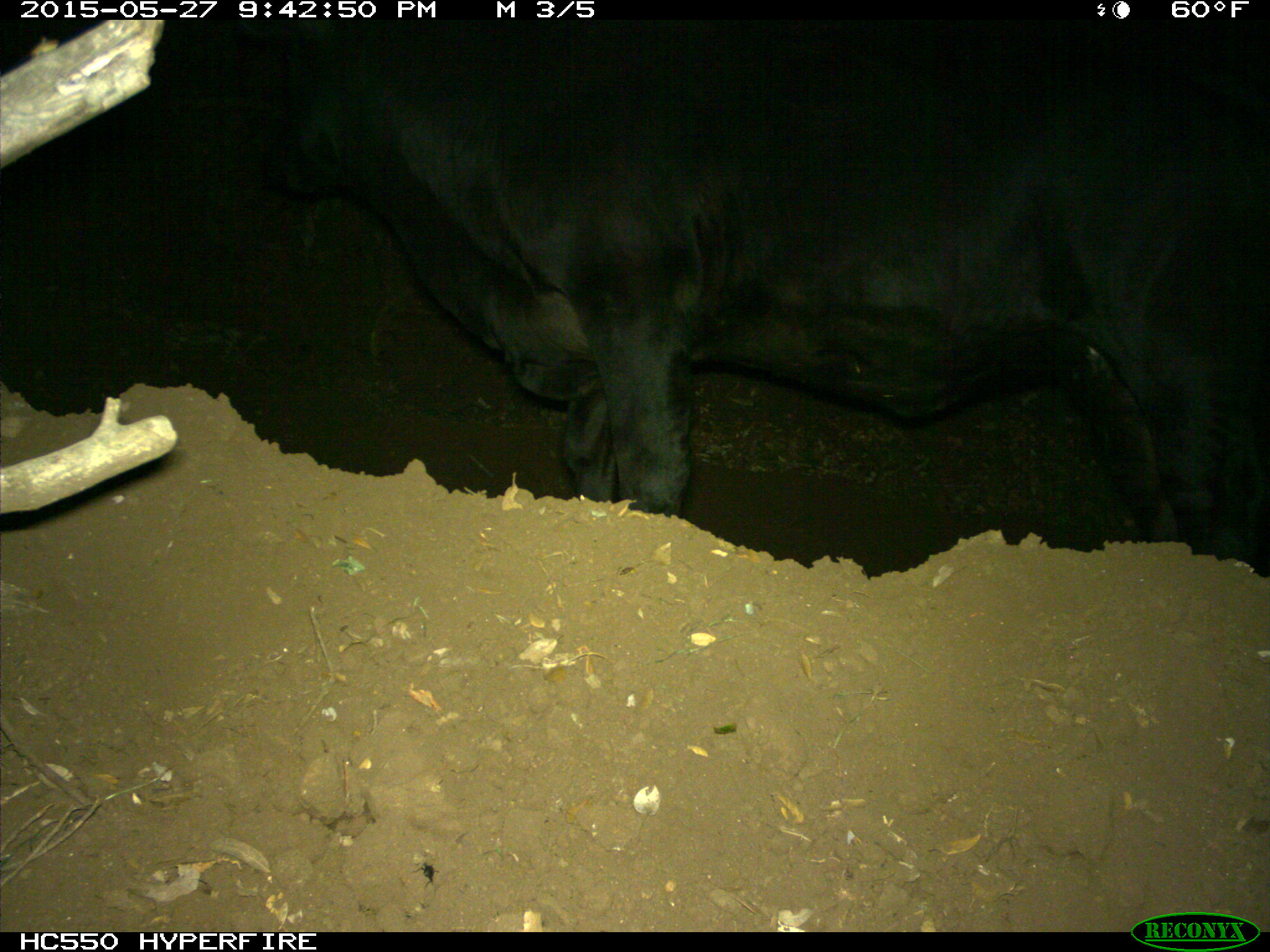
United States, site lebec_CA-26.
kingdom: Animalia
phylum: Chordata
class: Mammalia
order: Artiodactyla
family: Bovidae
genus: Bos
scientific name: Bos taurus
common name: domestic cow